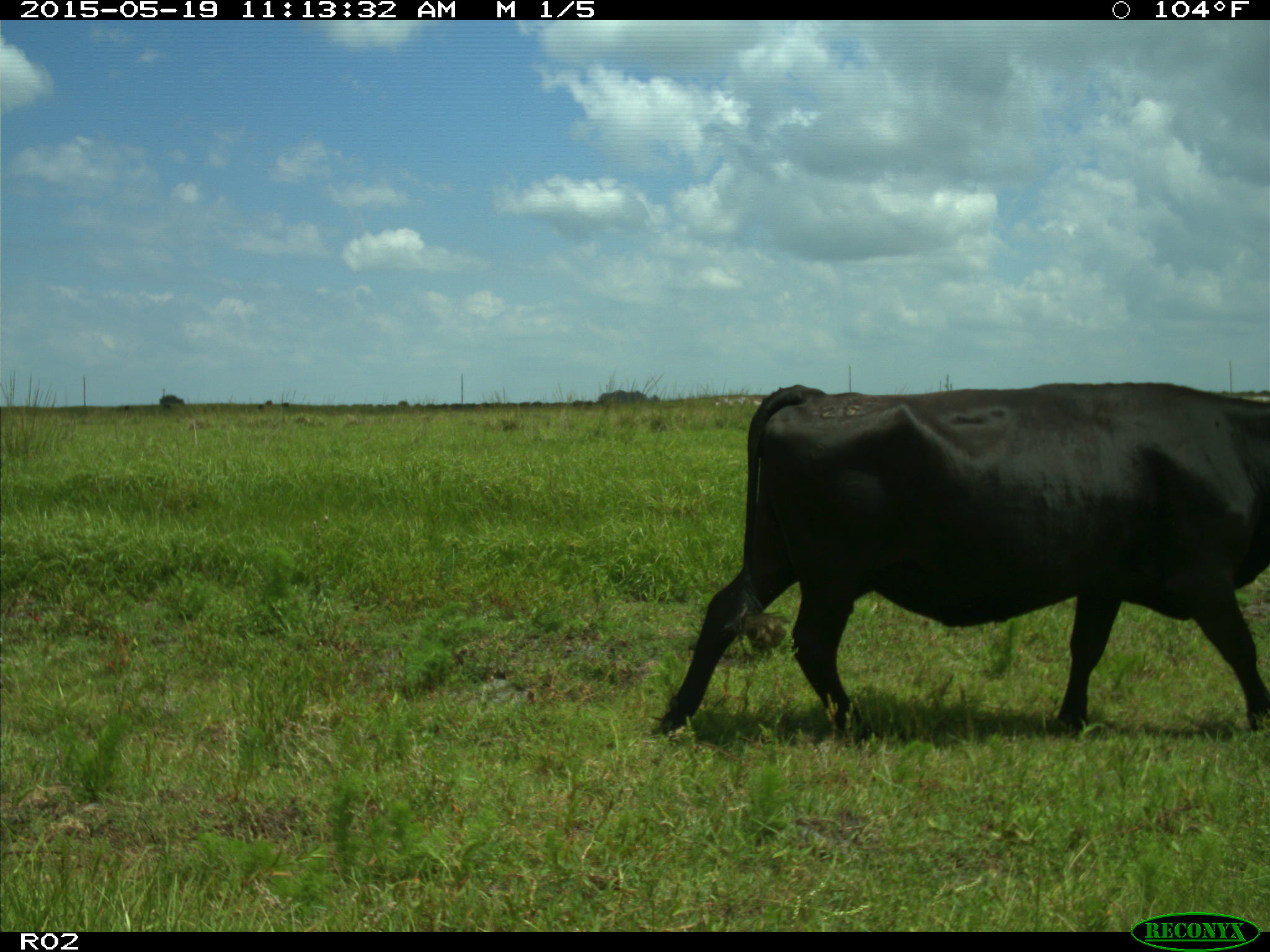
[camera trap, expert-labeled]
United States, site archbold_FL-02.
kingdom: Animalia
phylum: Chordata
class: Mammalia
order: Artiodactyla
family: Bovidae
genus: Bos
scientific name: Bos taurus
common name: domestic cow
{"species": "Bos taurus (domestic cow)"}